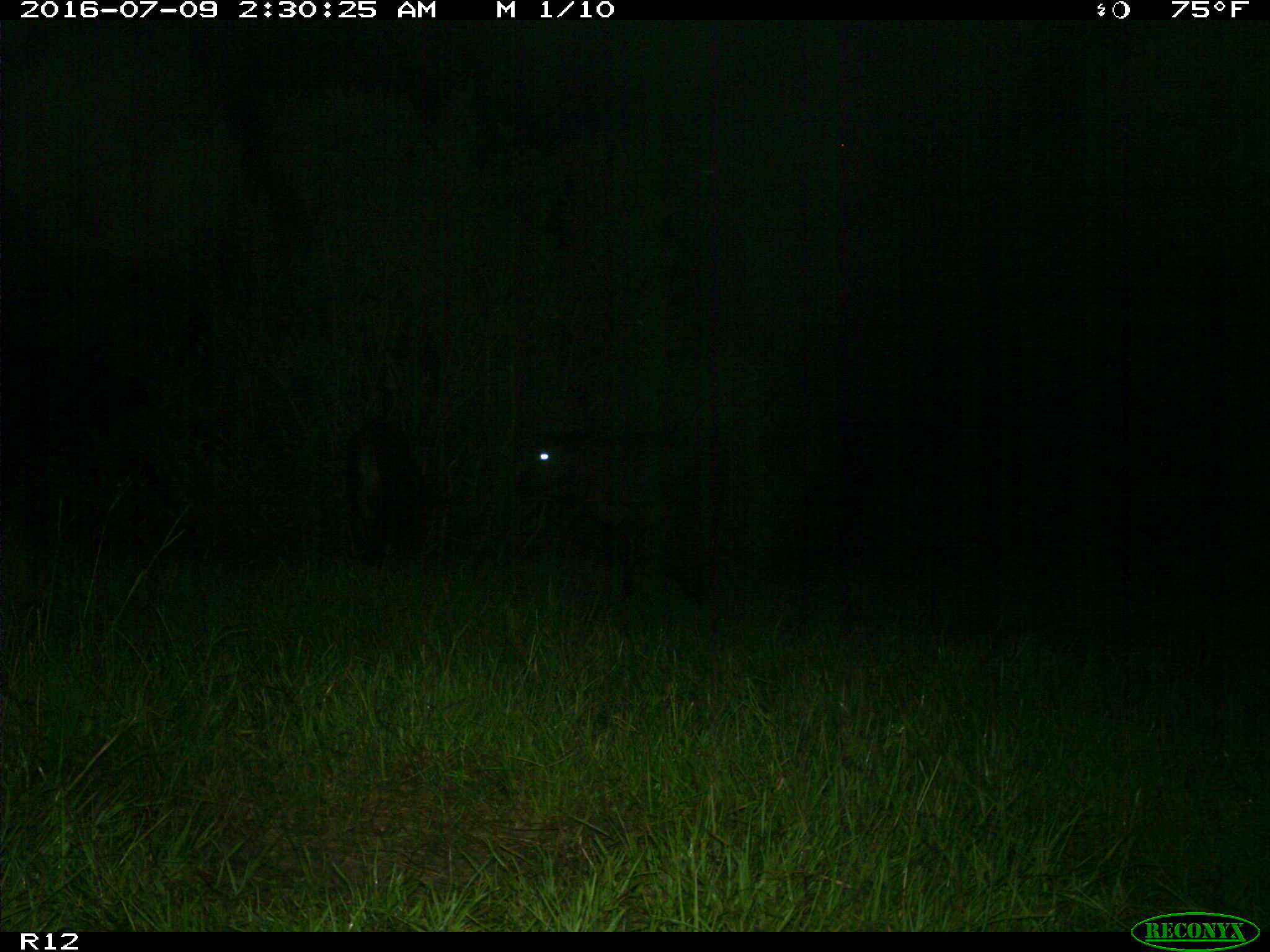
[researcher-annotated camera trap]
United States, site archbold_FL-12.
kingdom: Animalia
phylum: Chordata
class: Mammalia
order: Artiodactyla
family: Bovidae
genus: Bos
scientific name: Bos taurus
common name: domestic cow